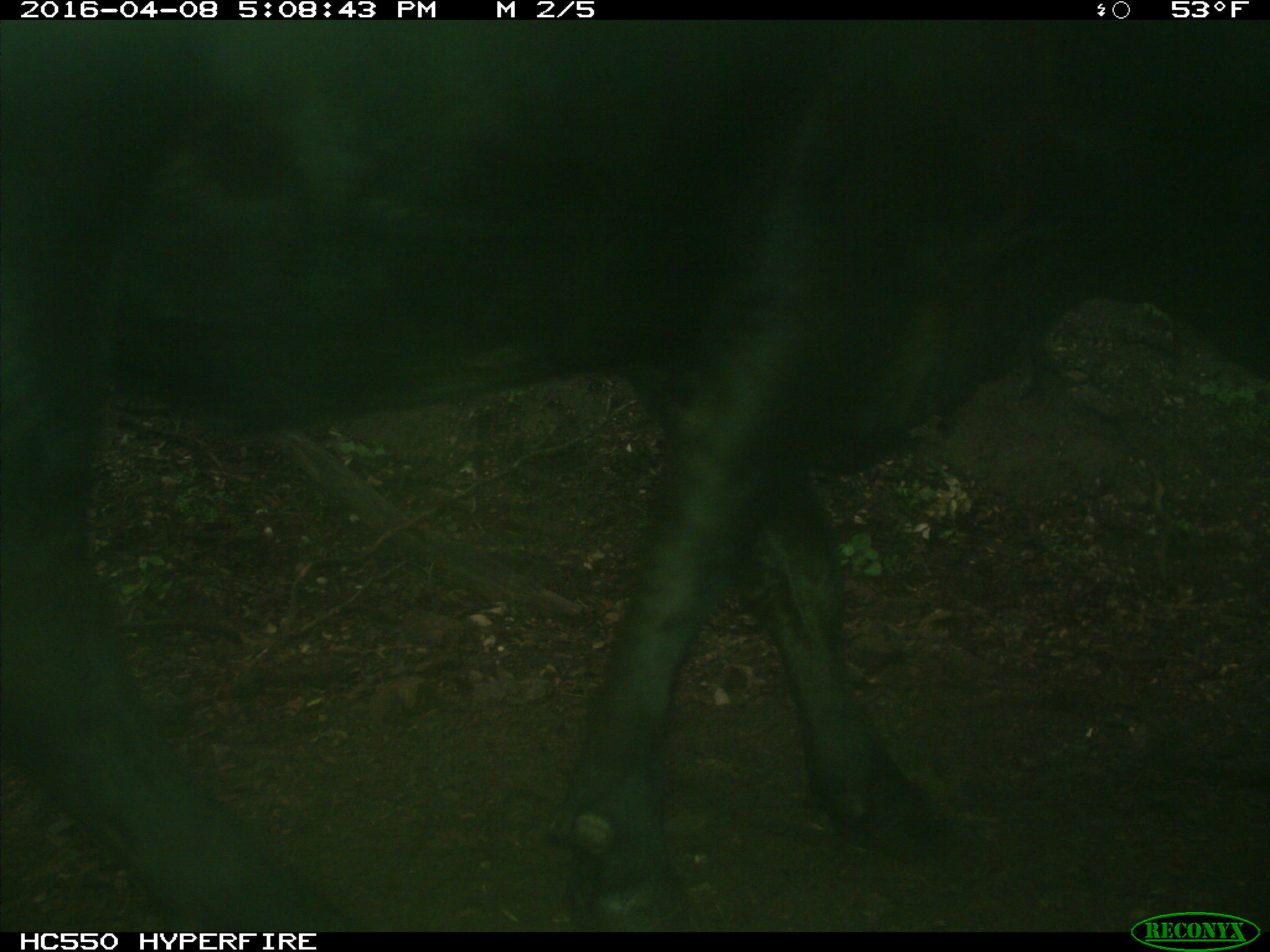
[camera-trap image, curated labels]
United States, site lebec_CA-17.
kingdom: Animalia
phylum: Chordata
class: Mammalia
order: Artiodactyla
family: Bovidae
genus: Bos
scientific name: Bos taurus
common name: domestic cow